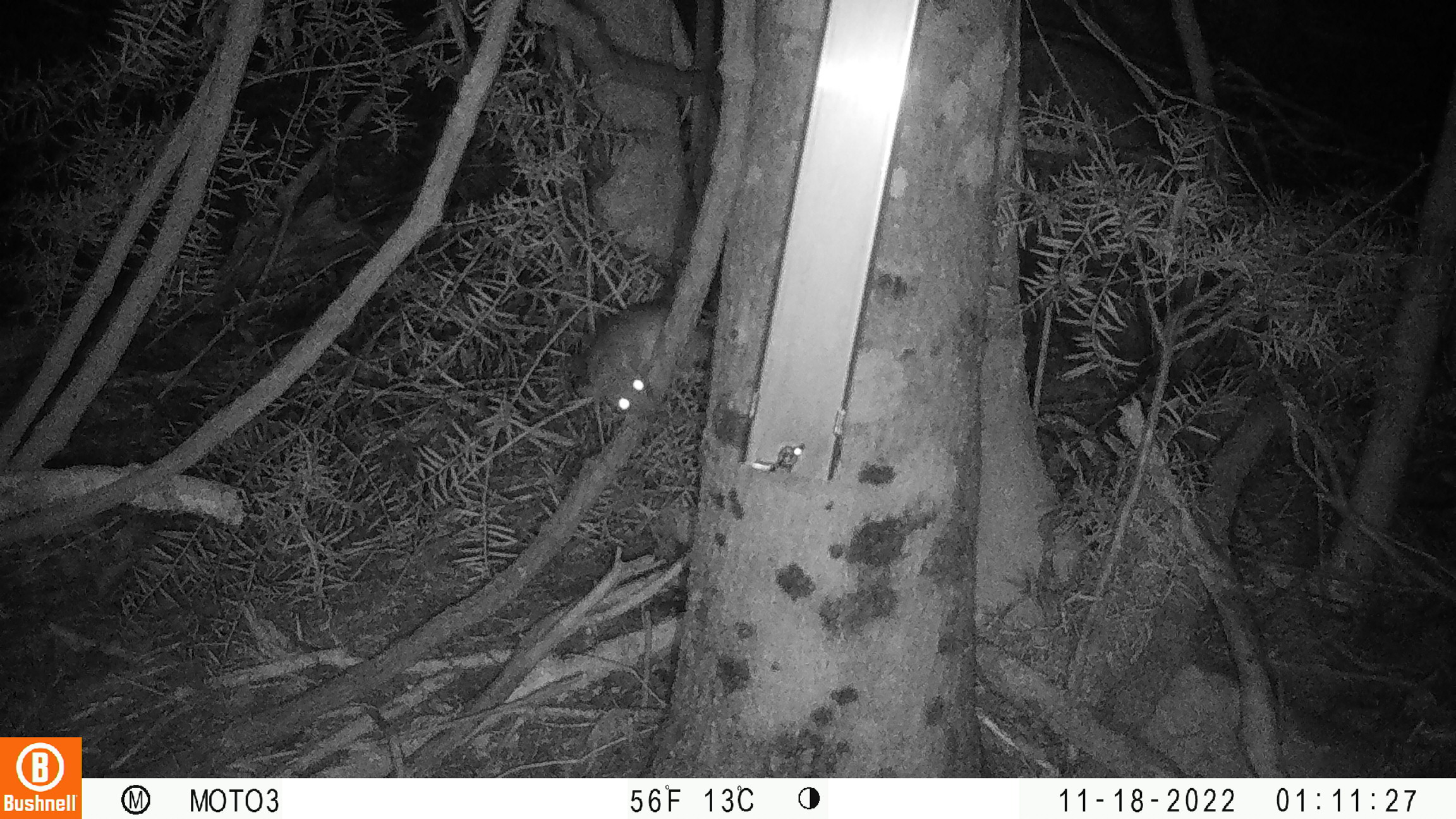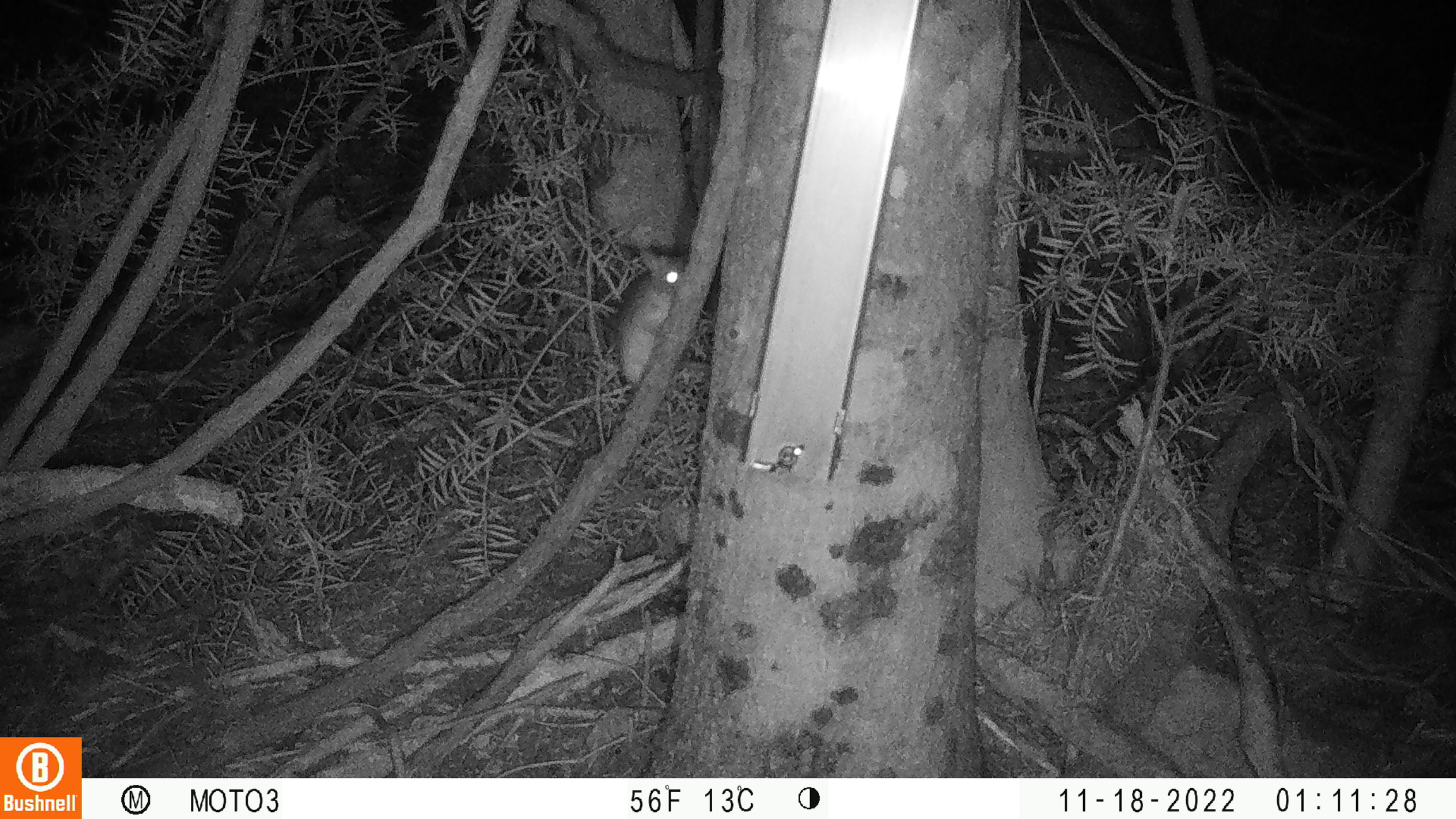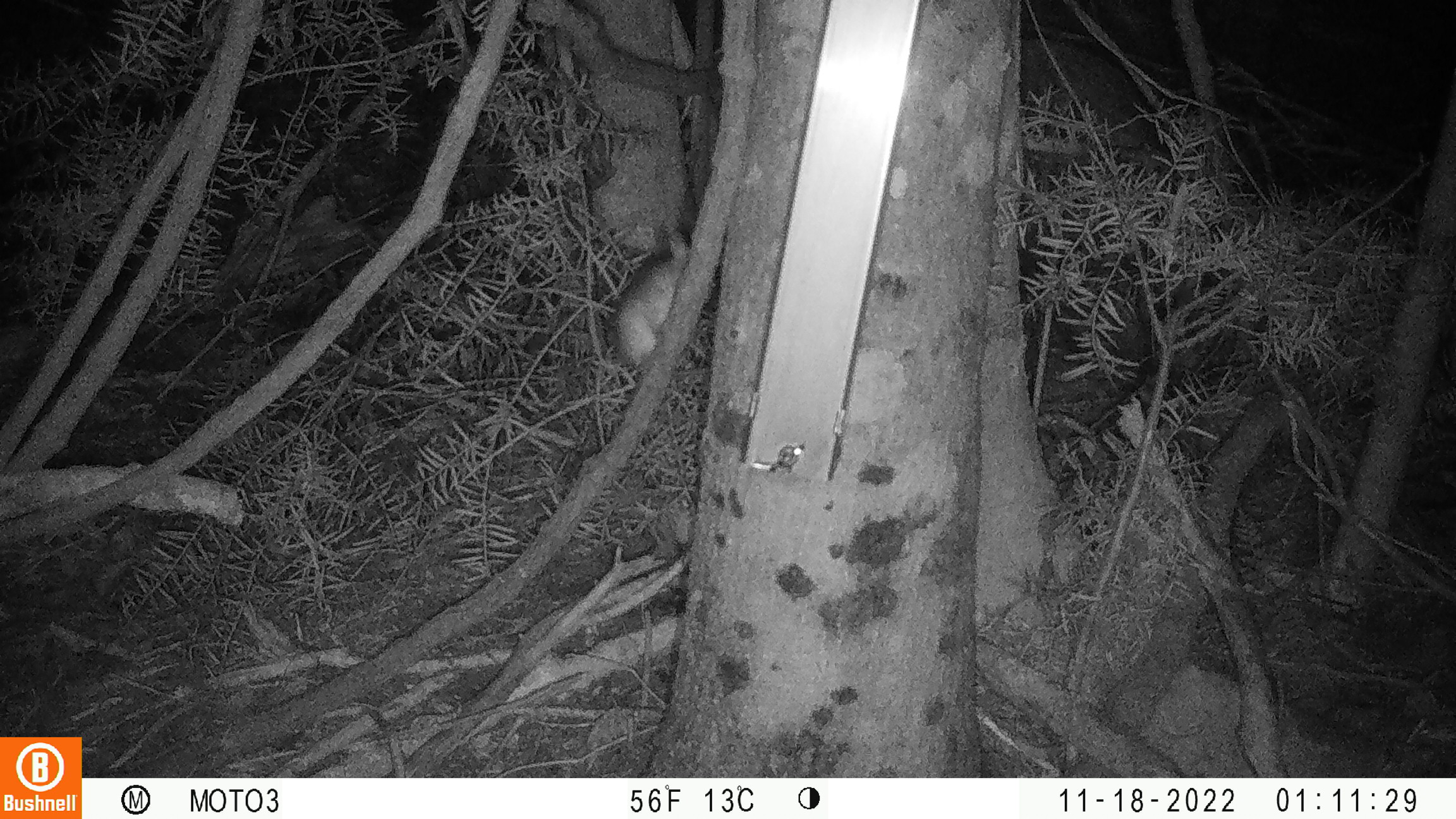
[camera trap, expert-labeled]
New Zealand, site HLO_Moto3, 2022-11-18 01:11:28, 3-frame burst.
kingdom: Animalia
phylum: Chordata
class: Mammalia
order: Rodentia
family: Muridae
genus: Rattus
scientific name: Rattus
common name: rat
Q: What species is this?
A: Rat (Rattus).